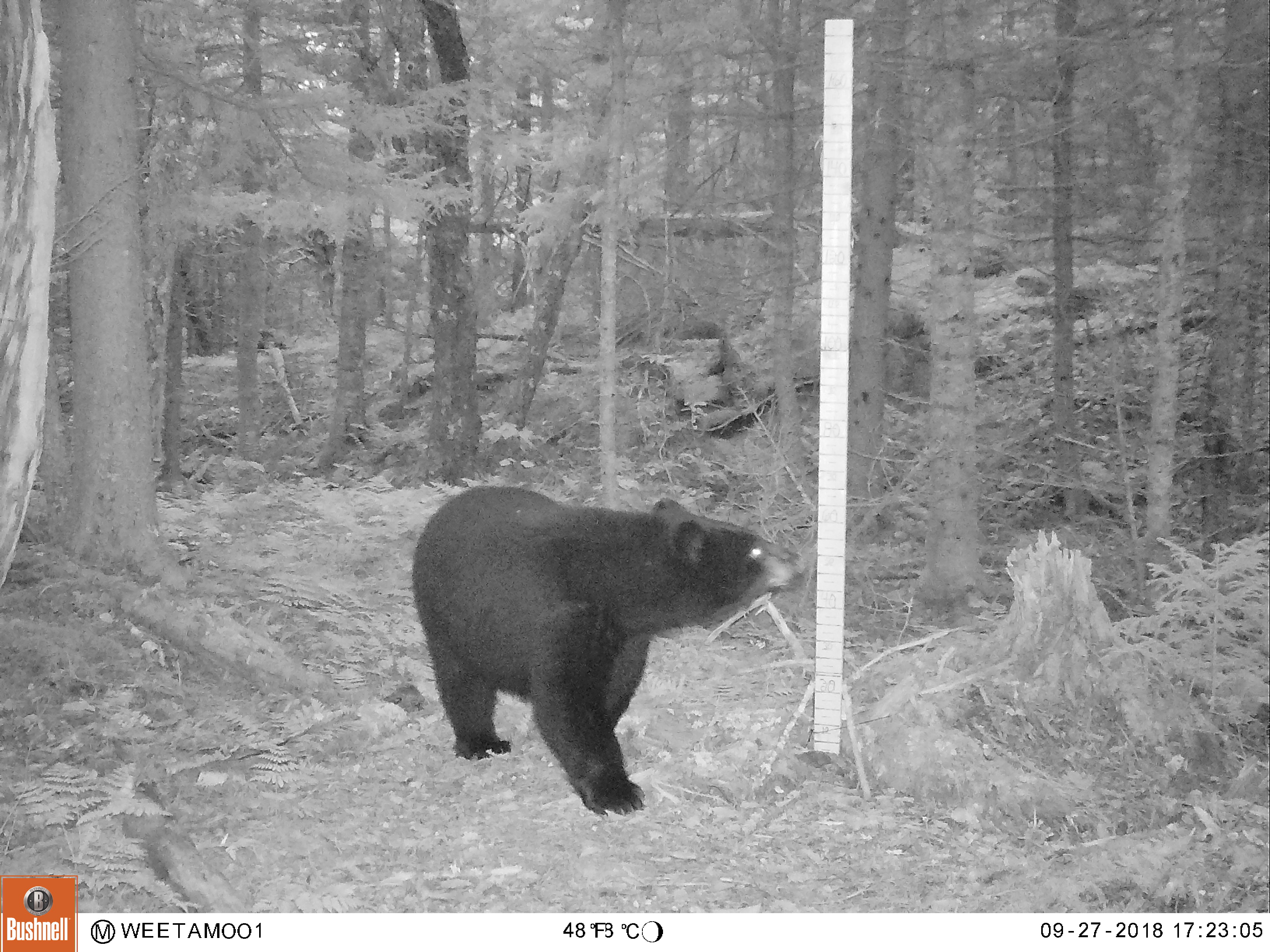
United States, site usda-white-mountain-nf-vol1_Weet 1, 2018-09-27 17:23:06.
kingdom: Animalia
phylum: Chordata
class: Mammalia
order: Carnivora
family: Ursidae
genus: Ursus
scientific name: Ursus americanus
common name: black bear